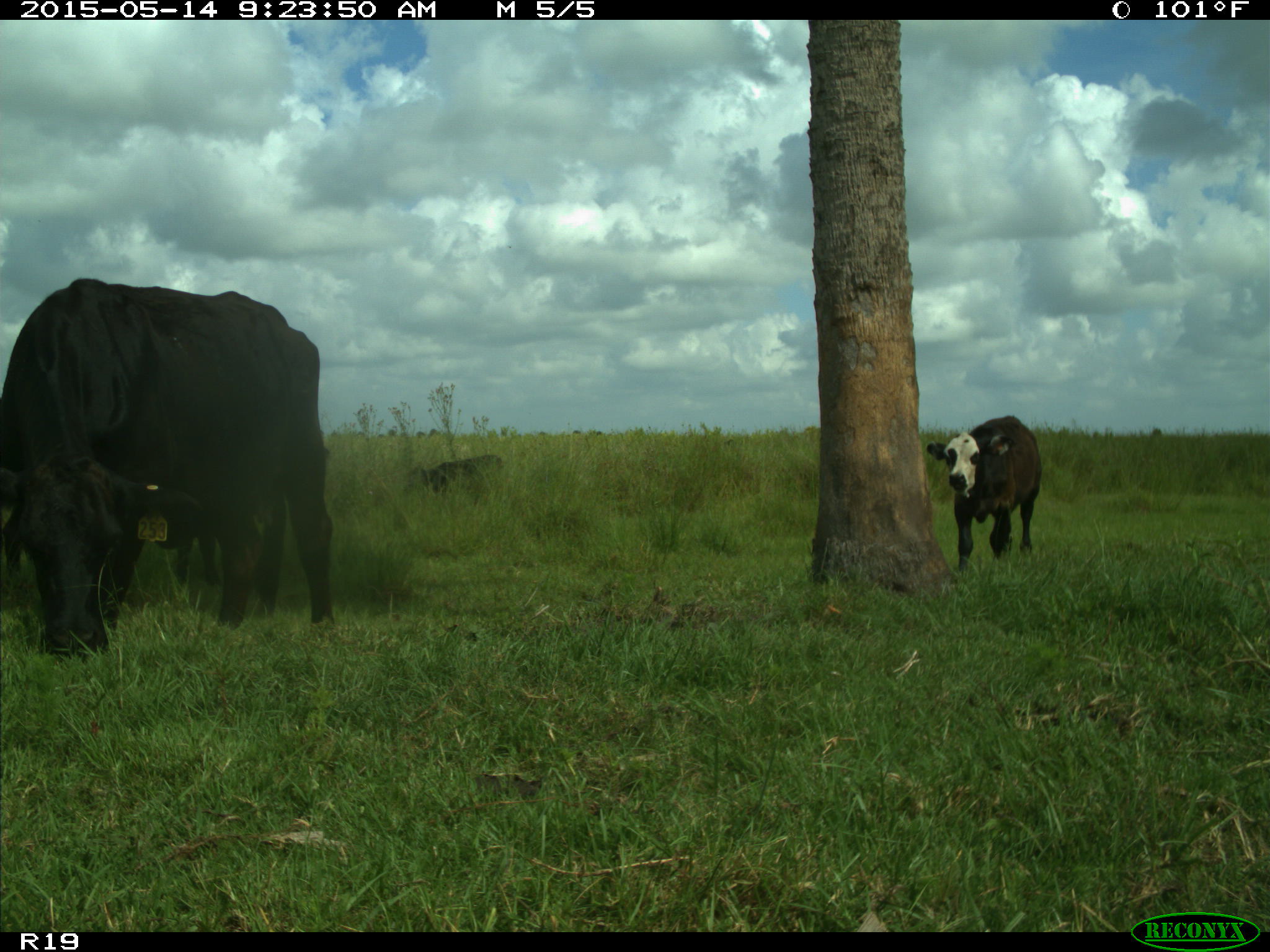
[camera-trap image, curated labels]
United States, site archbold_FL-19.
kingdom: Animalia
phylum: Chordata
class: Mammalia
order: Artiodactyla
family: Bovidae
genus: Bos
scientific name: Bos taurus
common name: domestic cow